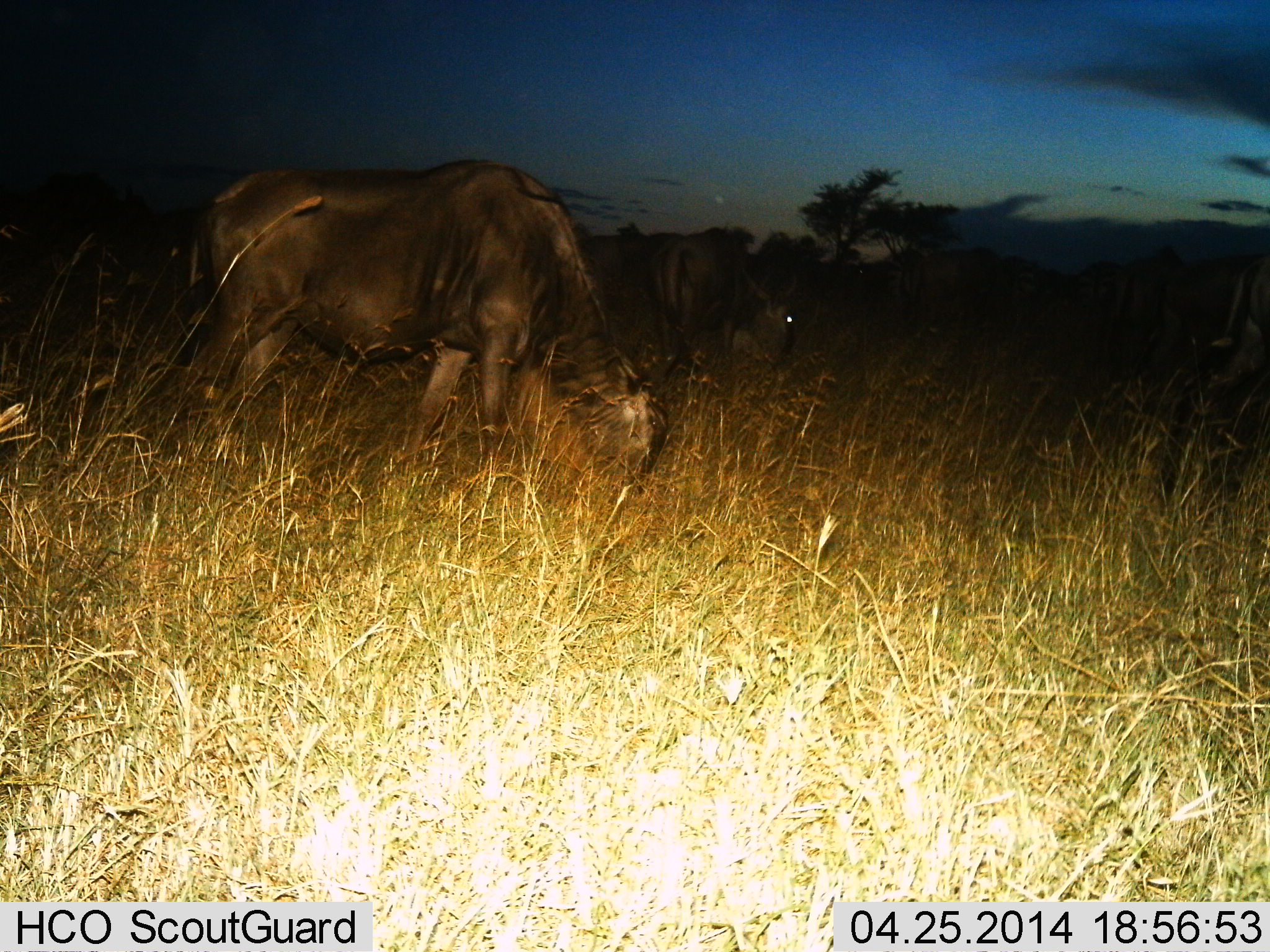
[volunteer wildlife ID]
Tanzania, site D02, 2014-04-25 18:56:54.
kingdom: Animalia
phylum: Chordata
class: Mammalia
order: Artiodactyla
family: Bovidae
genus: Connochaetes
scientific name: Connochaetes taurinus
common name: blue wildebeest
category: wildebeest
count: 2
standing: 30%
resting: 0%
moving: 0%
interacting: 0%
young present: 0%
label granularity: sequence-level